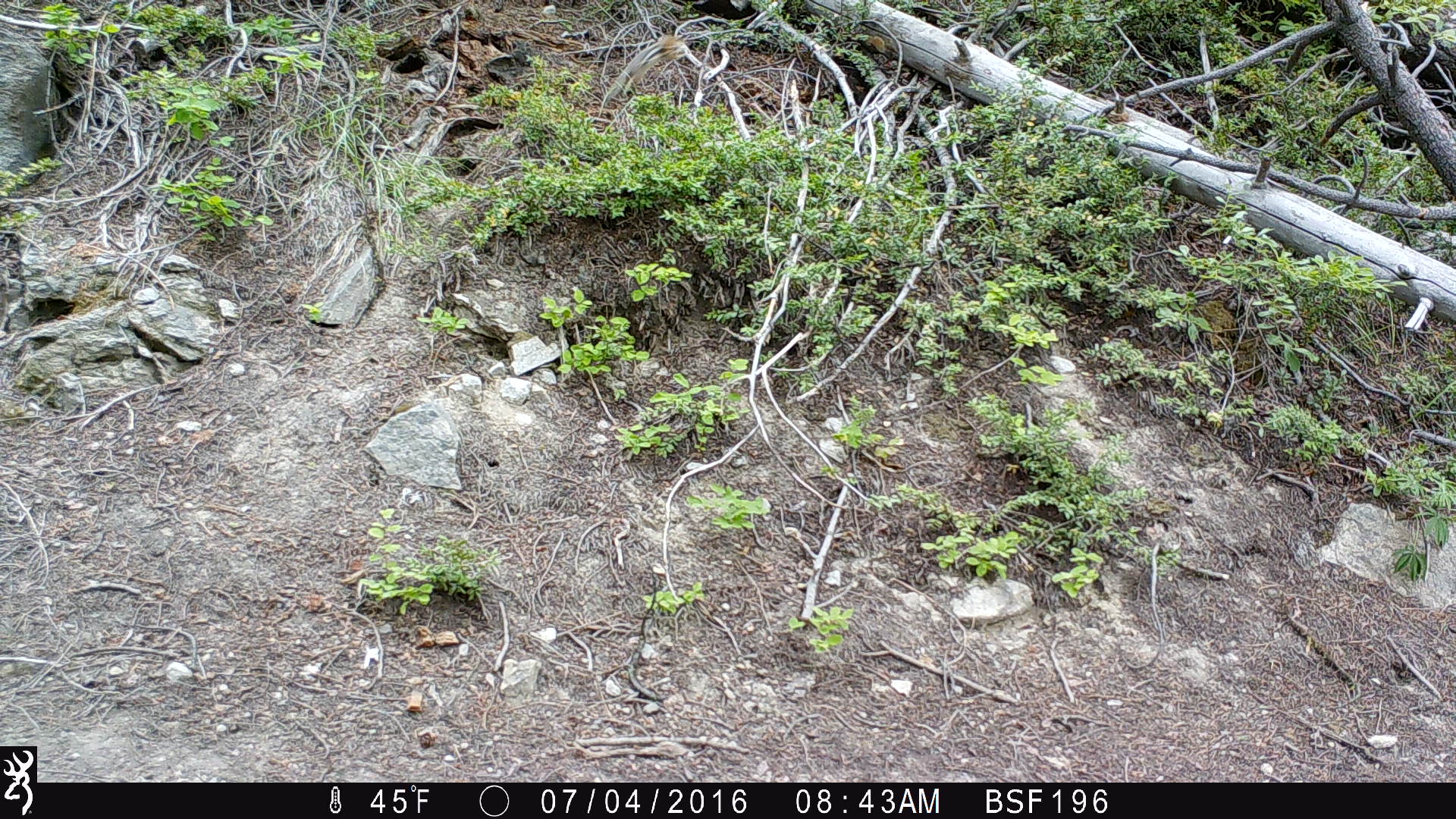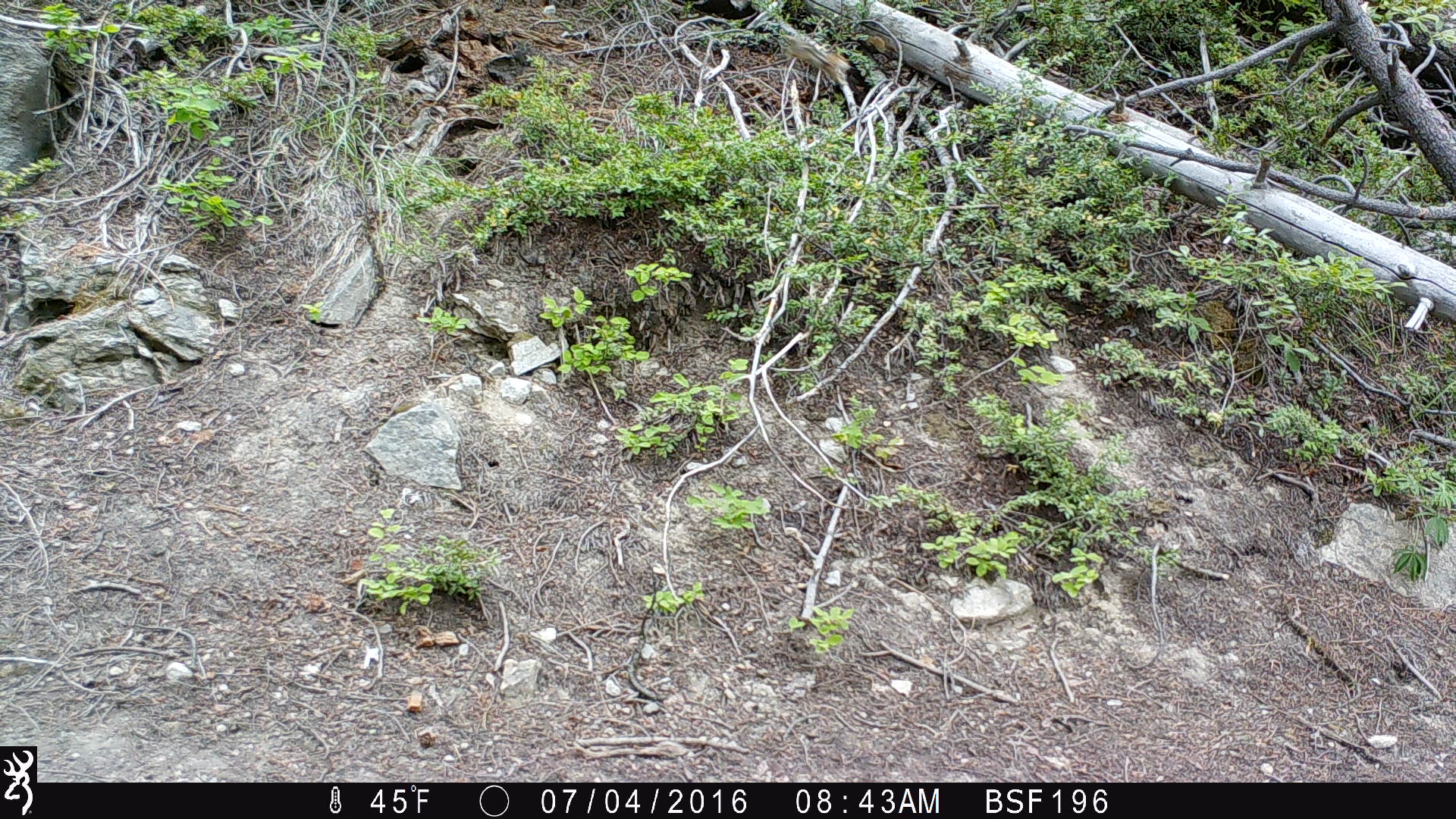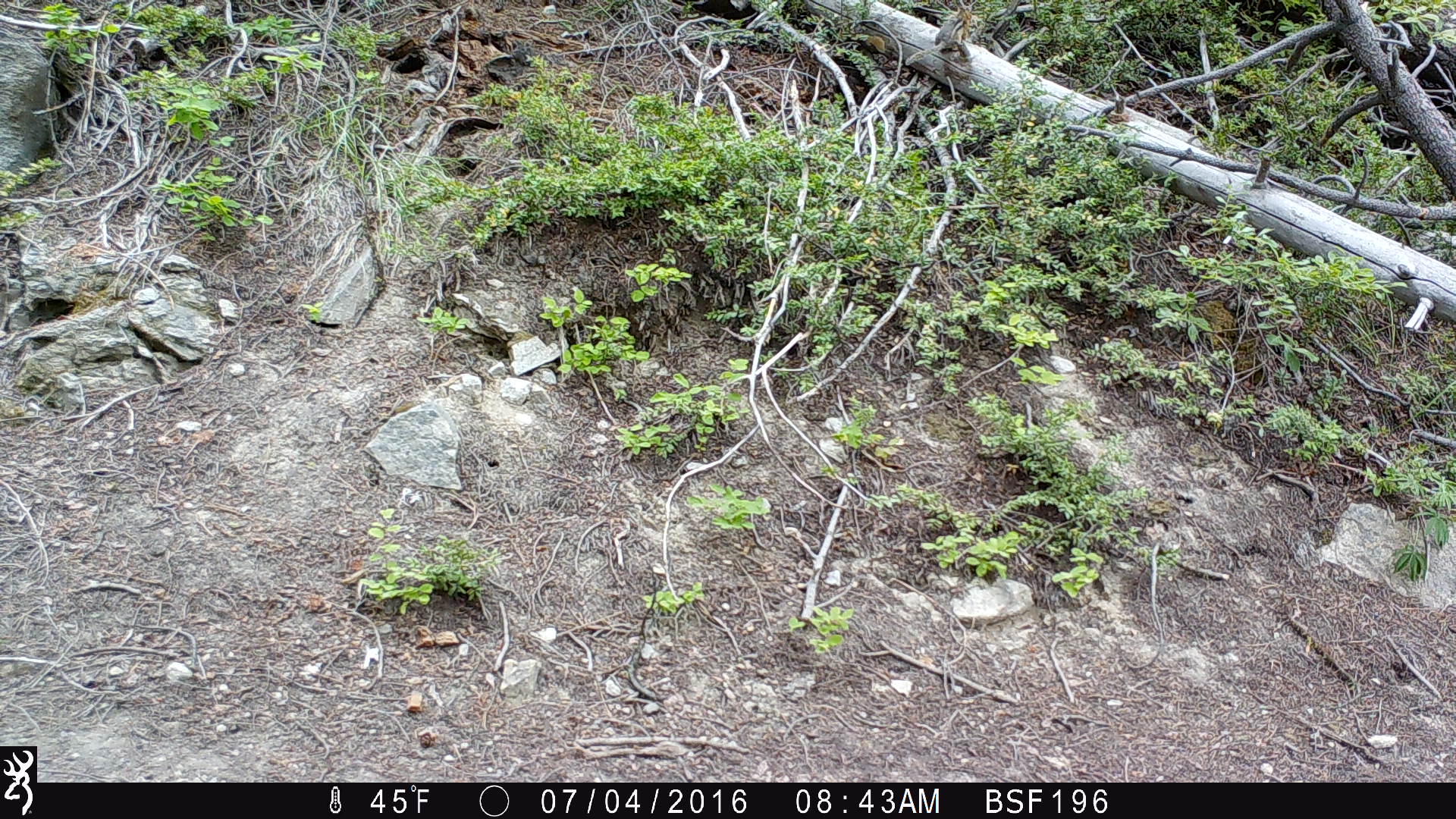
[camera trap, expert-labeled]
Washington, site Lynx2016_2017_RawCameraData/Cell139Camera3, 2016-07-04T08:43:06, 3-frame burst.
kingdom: Animalia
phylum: Chordata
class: Mammalia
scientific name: Mammalia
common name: small mammal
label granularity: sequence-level